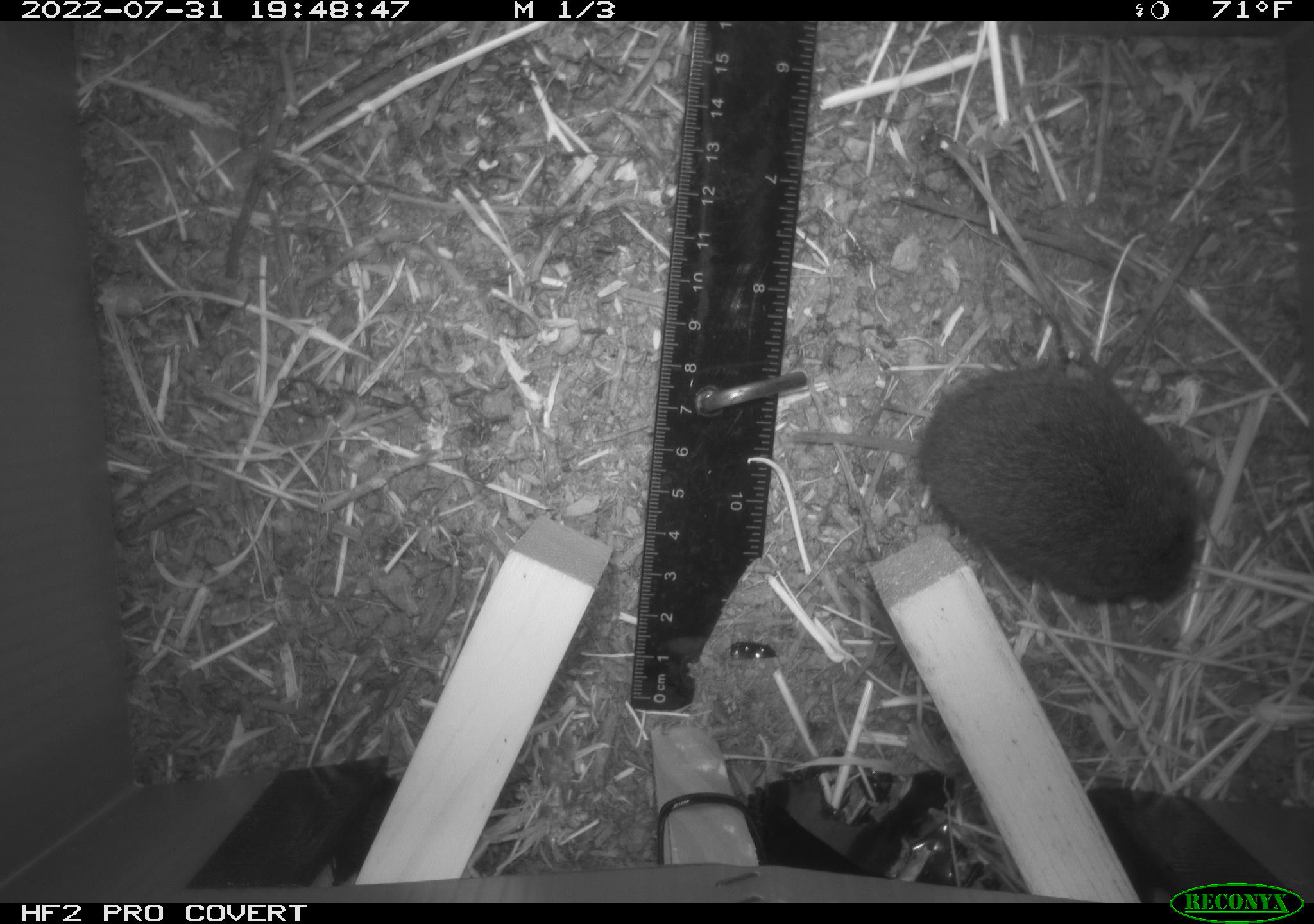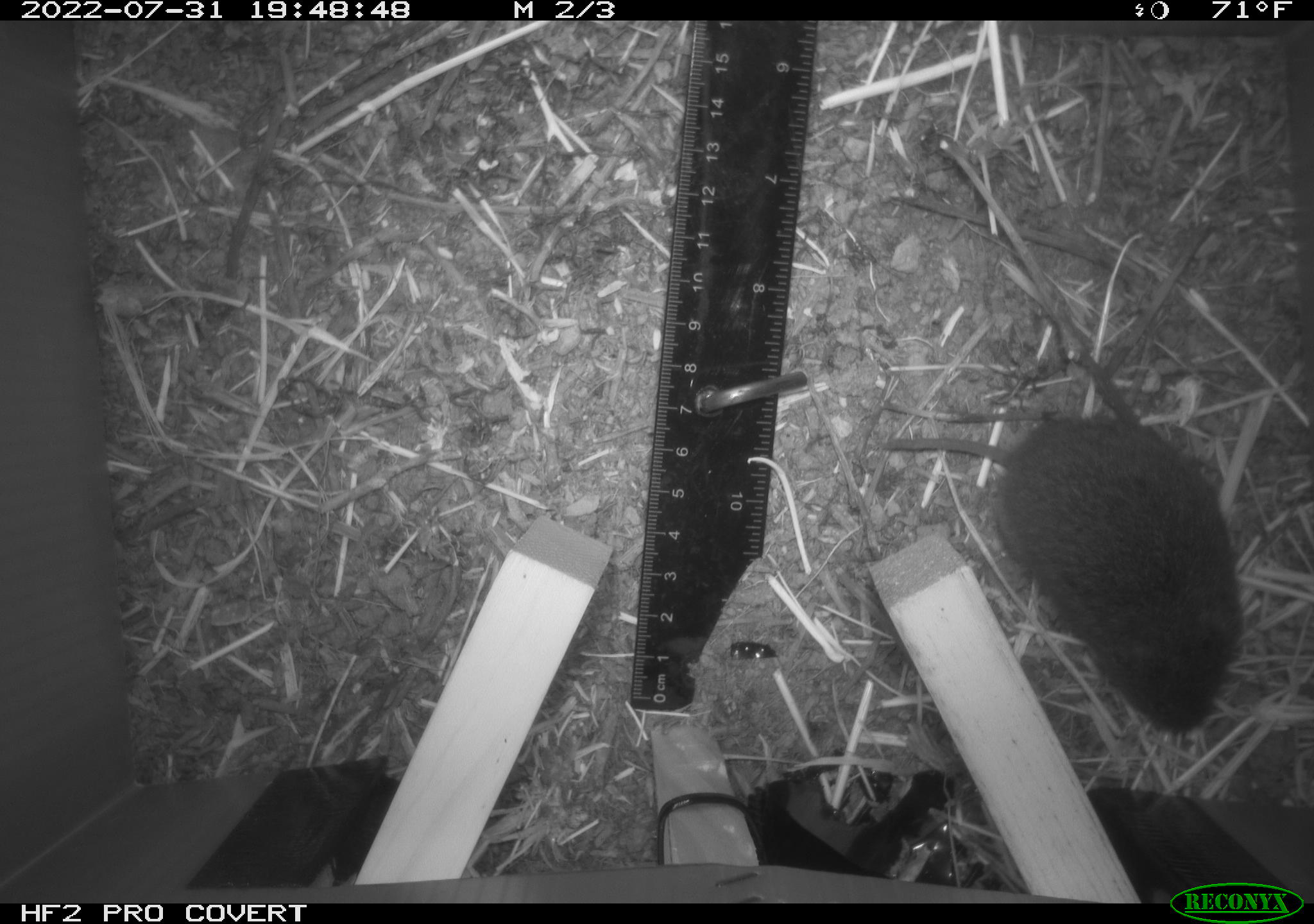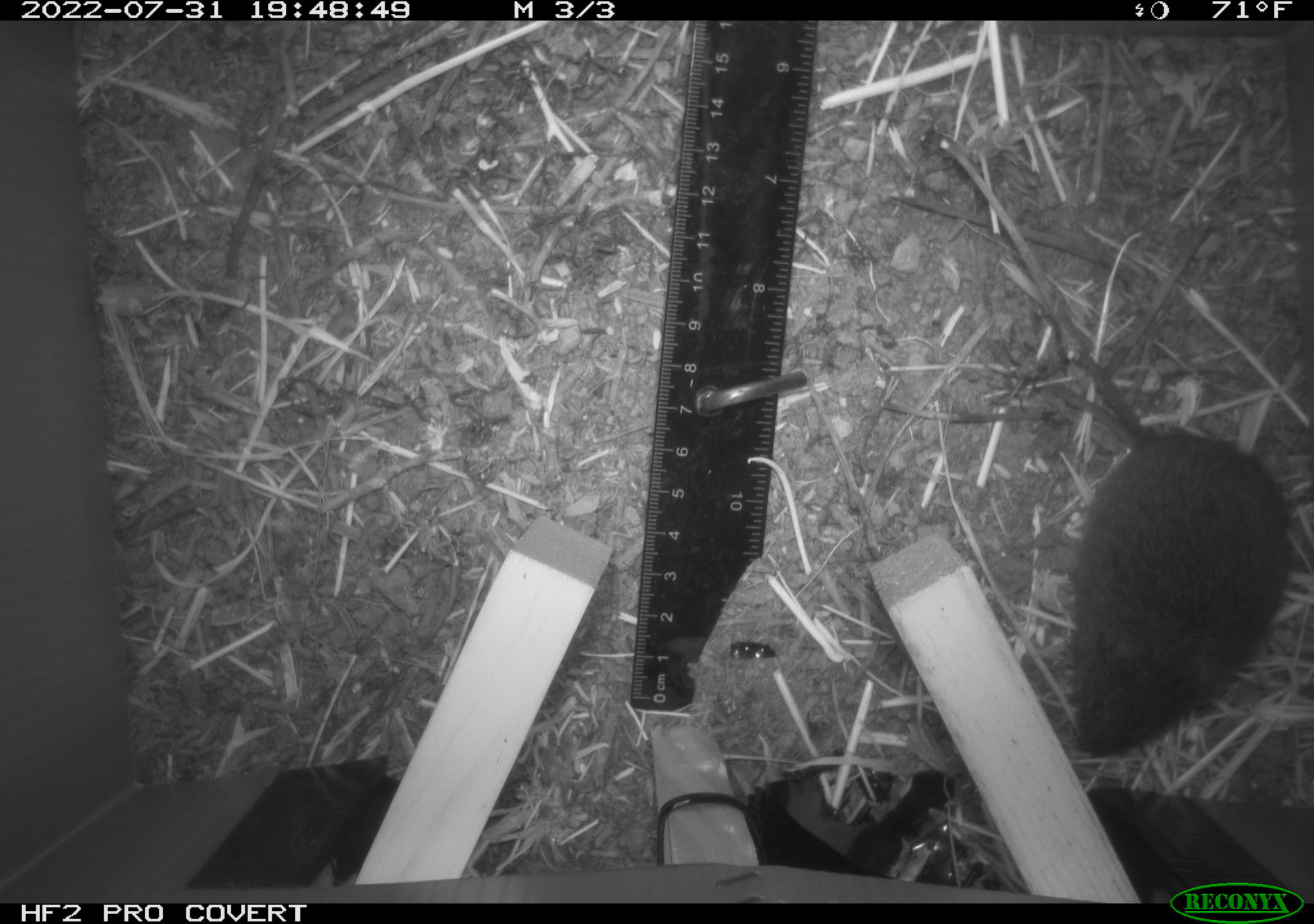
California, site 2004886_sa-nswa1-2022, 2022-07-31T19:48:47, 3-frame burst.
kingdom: Animalia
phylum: Chordata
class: Mammalia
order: Rodentia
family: Cricetidae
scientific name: Cricetidae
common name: hamsters, voles, lemmings, and allies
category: cricetidae family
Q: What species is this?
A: Cricetidae family (hamsters, voles, lemmings, and allies) (Cricetidae).